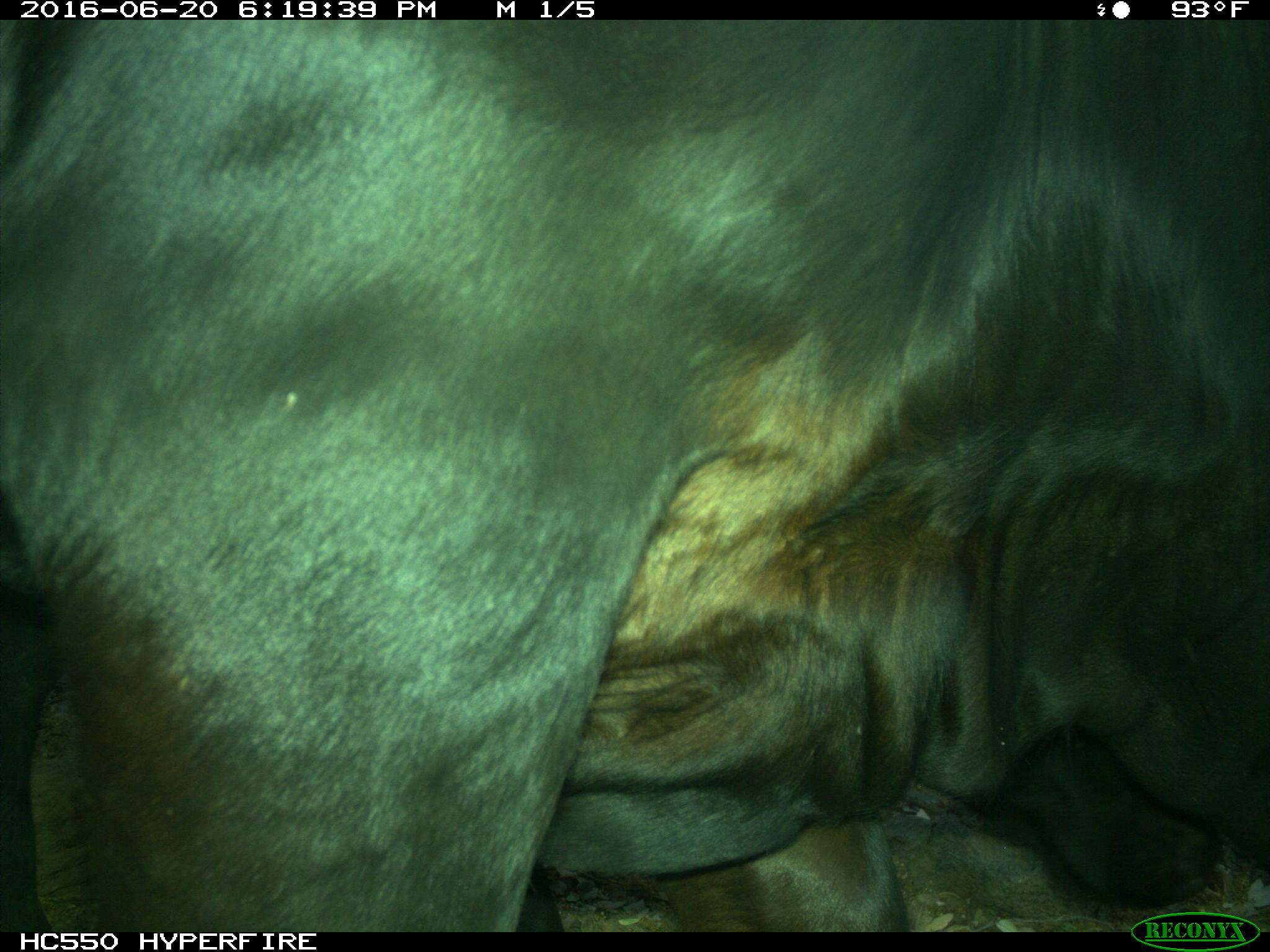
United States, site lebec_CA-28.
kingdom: Animalia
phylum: Chordata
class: Mammalia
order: Artiodactyla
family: Bovidae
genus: Bos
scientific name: Bos taurus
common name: domestic cow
Bos taurus (domestic cow).